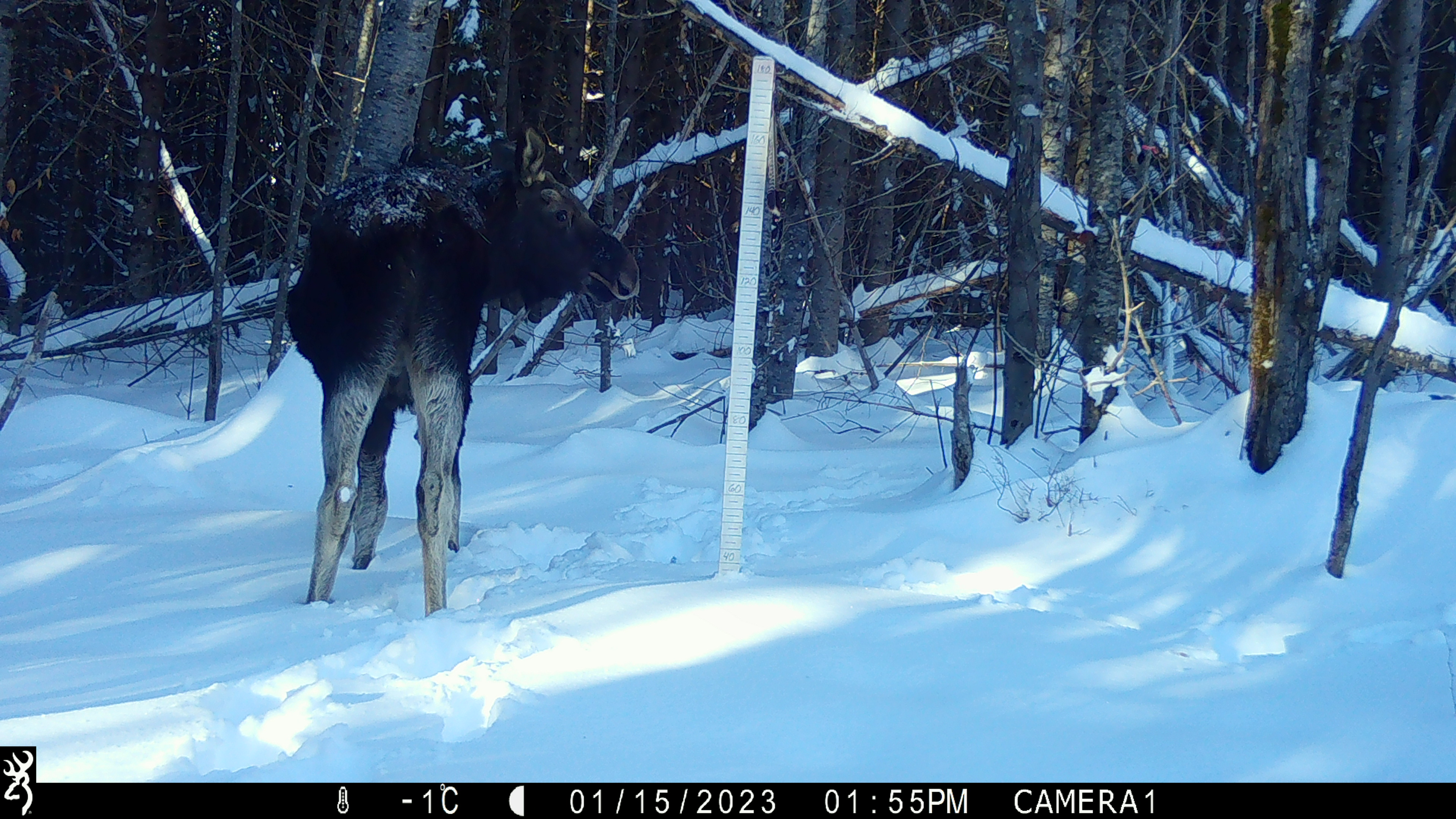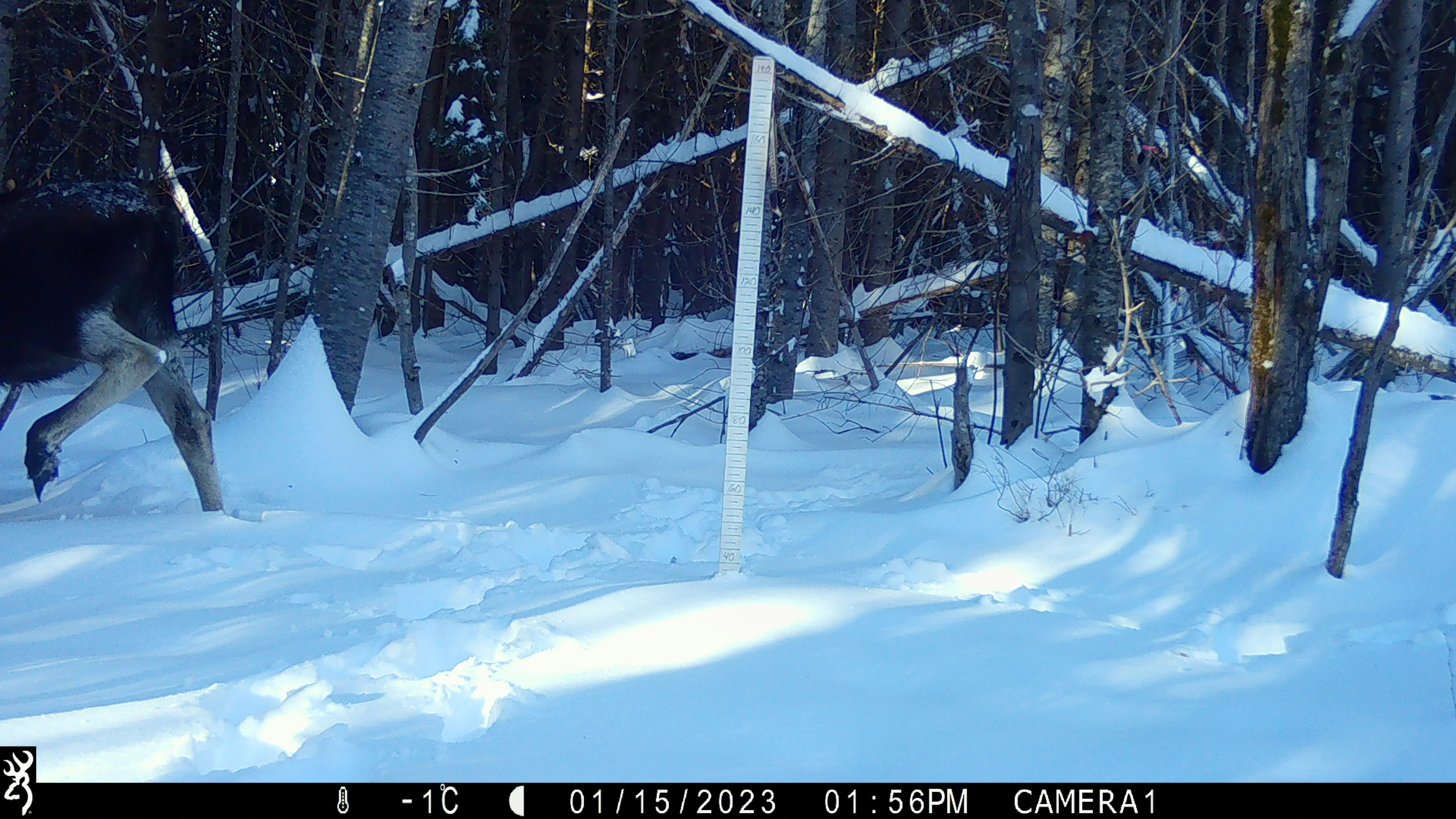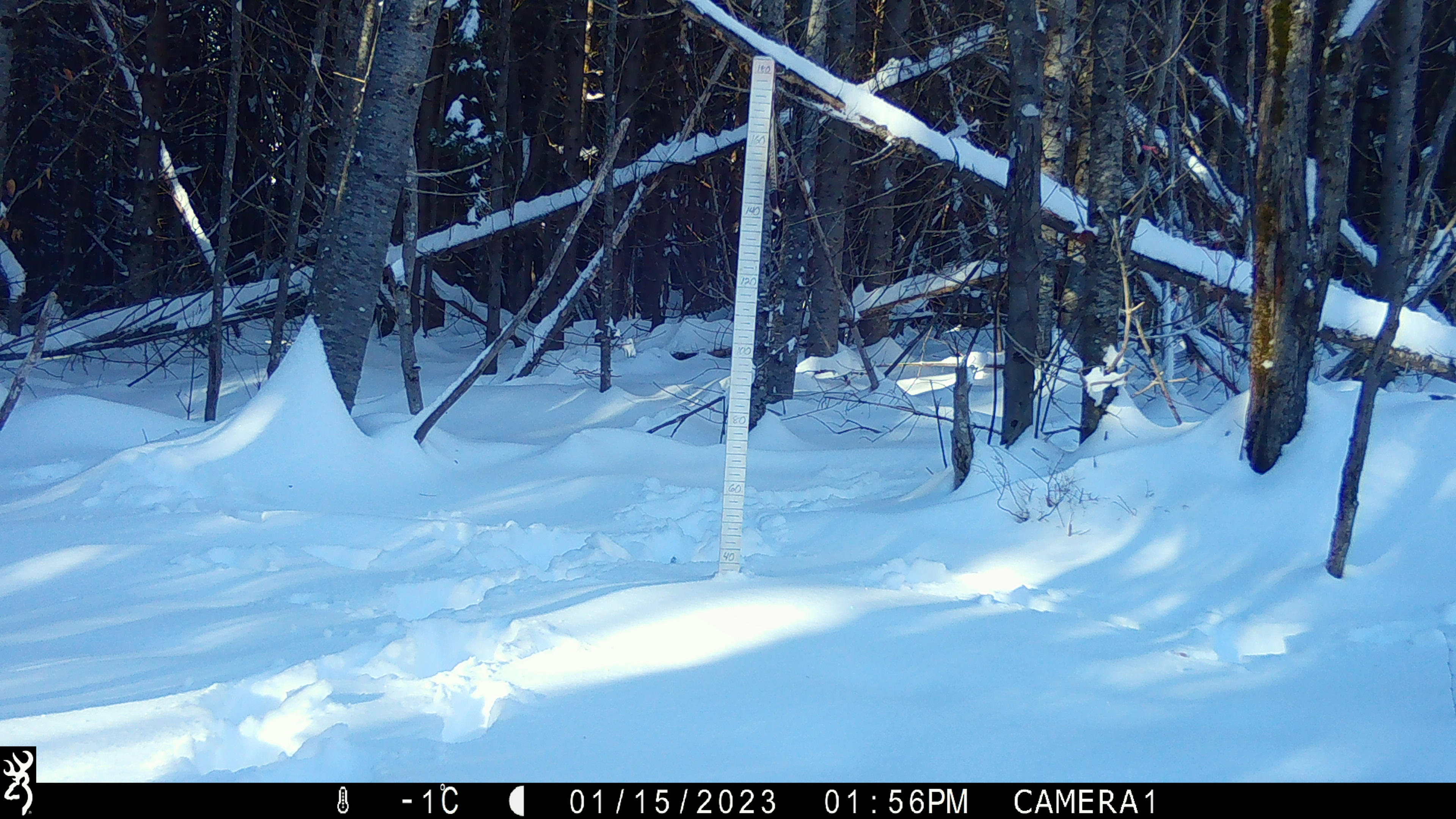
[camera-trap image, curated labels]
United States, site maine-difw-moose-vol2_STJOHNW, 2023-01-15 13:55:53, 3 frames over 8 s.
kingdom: Animalia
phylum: Chordata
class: Mammalia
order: Artiodactyla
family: Cervidae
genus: Alces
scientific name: Alces alces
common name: moose